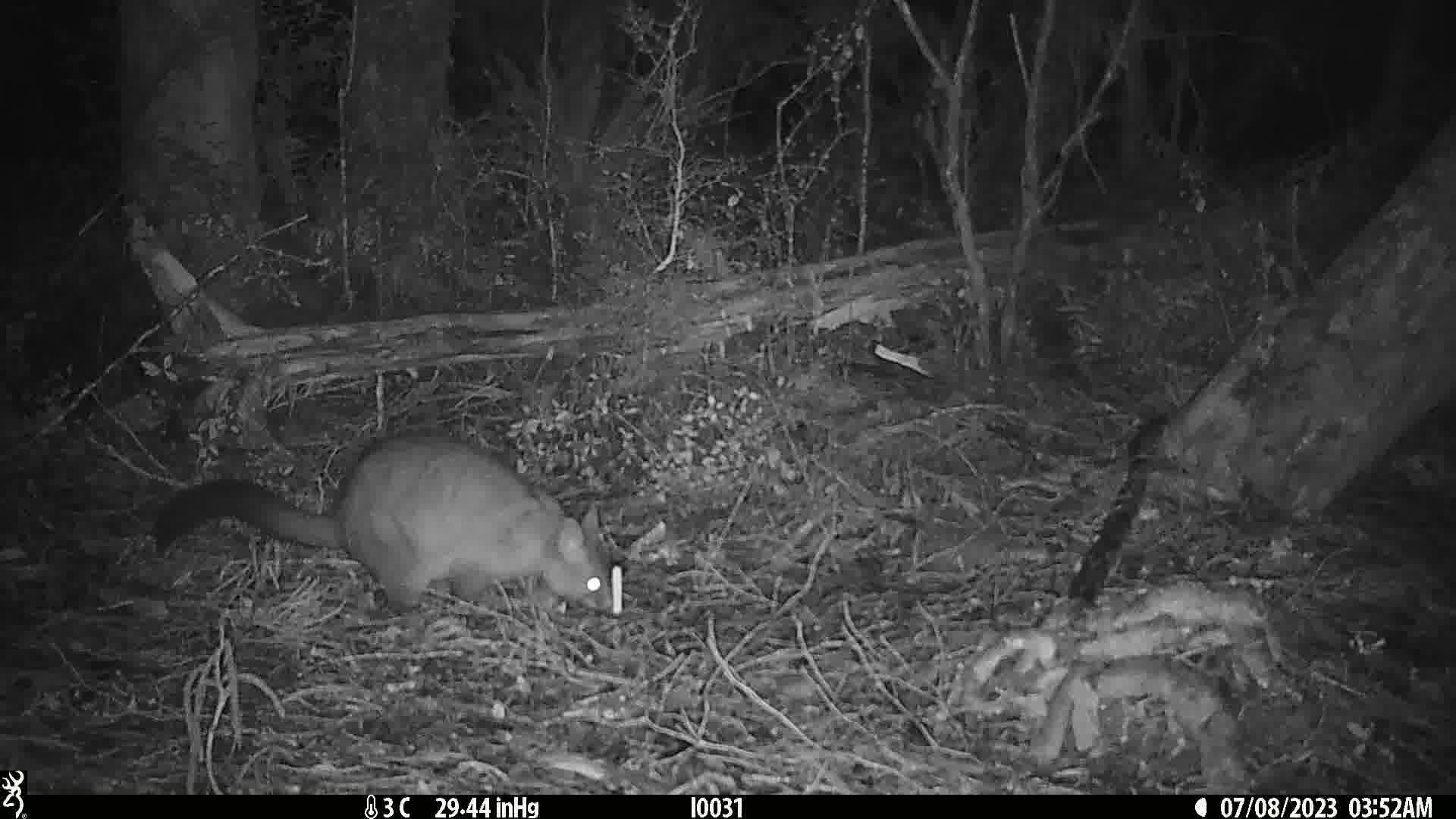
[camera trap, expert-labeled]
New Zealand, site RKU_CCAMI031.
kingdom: Animalia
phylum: Chordata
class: Mammalia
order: Diprotodontia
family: Phalangeridae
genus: Trichosurus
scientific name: Trichosurus vulpecula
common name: common brushtail possum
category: possum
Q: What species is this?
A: Possum (common brushtail possum) (Trichosurus vulpecula).